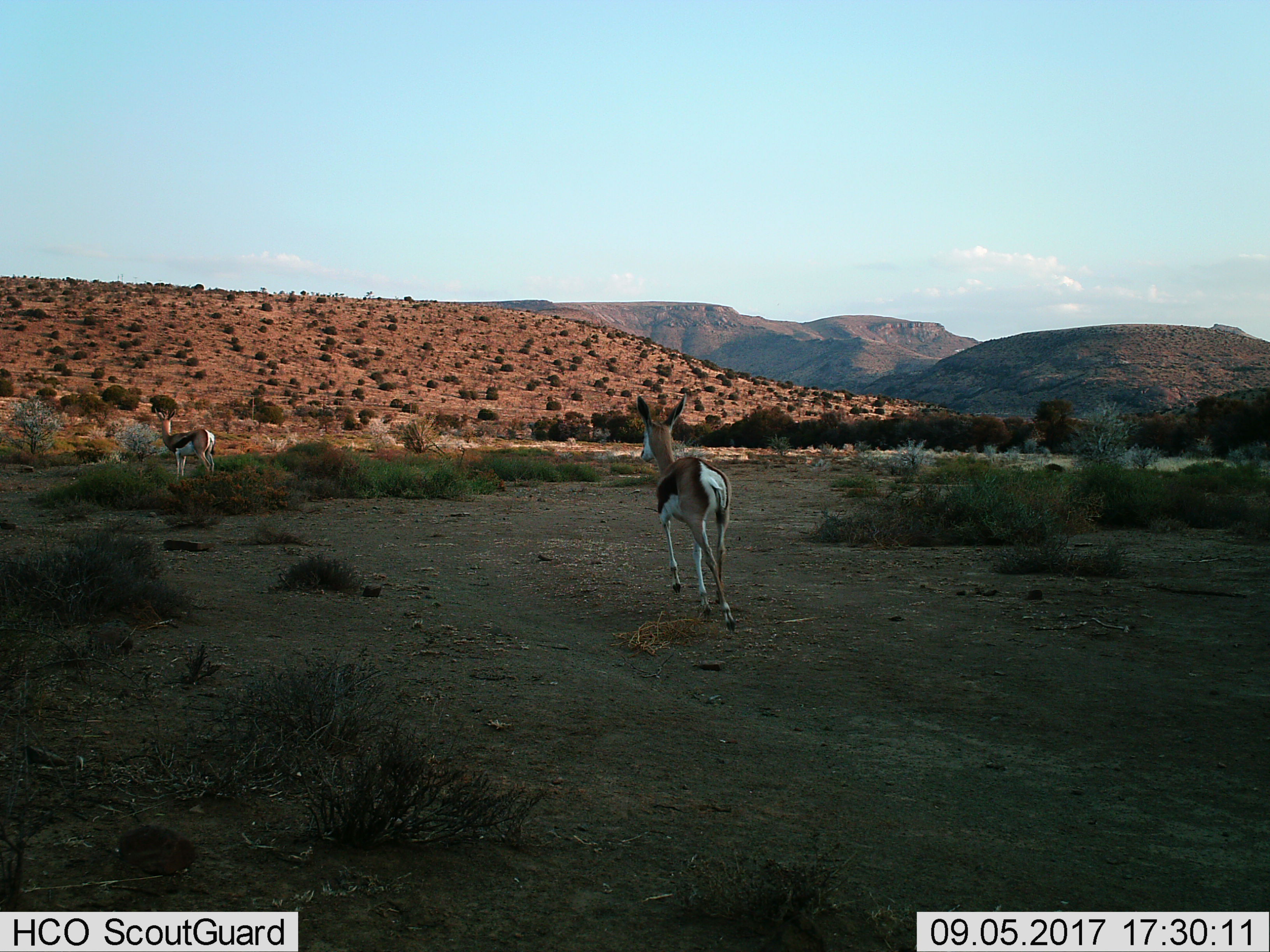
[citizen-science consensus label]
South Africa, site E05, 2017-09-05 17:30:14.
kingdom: Animalia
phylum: Chordata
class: Mammalia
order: Artiodactyla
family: Bovidae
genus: Antidorcas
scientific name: Antidorcas marsupialis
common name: springbok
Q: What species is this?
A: Springbok (Antidorcas marsupialis).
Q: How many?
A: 2.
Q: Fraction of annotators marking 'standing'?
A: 90%.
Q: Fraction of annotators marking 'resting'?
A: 0%.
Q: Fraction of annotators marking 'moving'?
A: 100%.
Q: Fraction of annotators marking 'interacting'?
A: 10%.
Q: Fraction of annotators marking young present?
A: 10%.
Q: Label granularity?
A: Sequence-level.